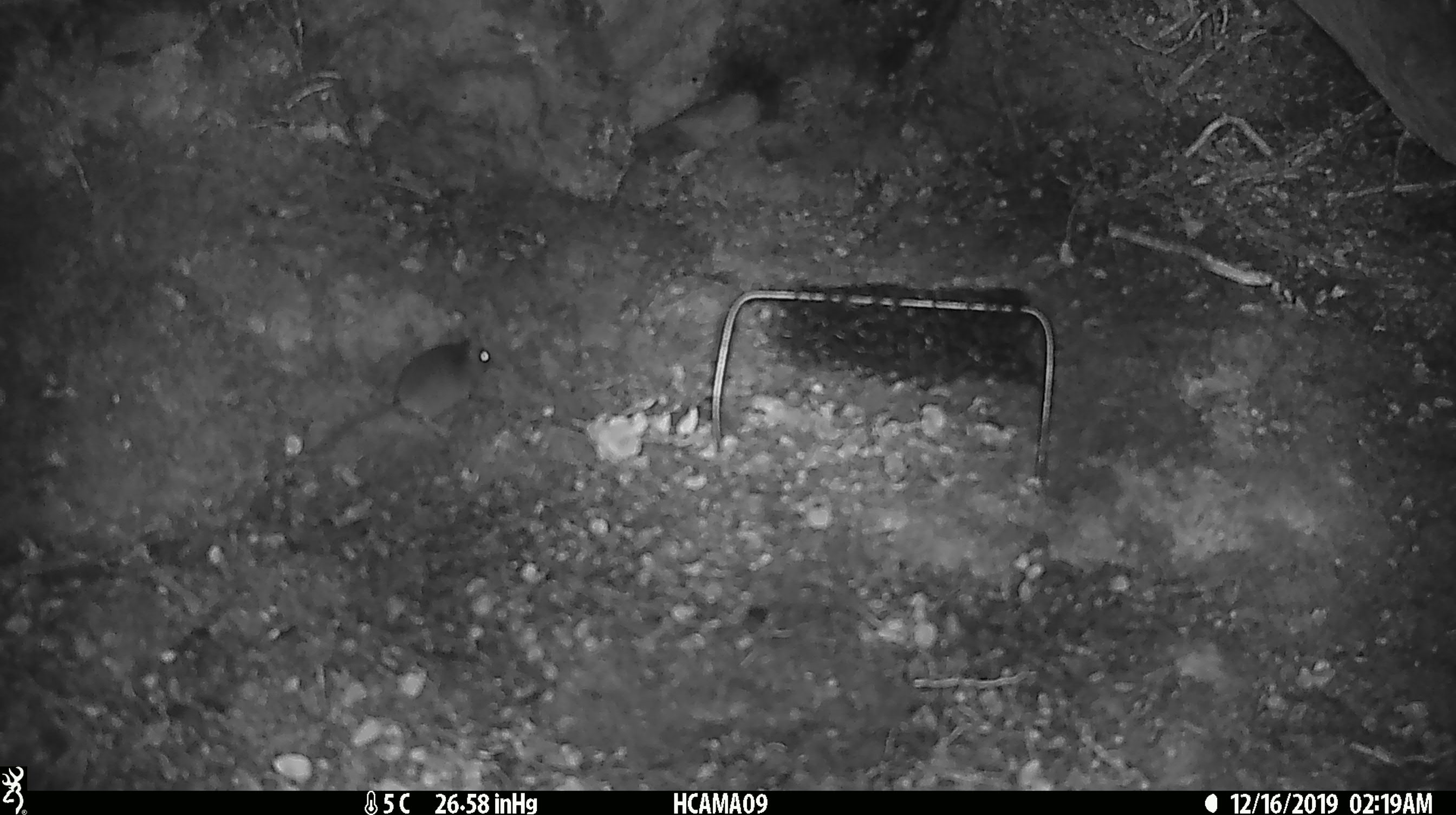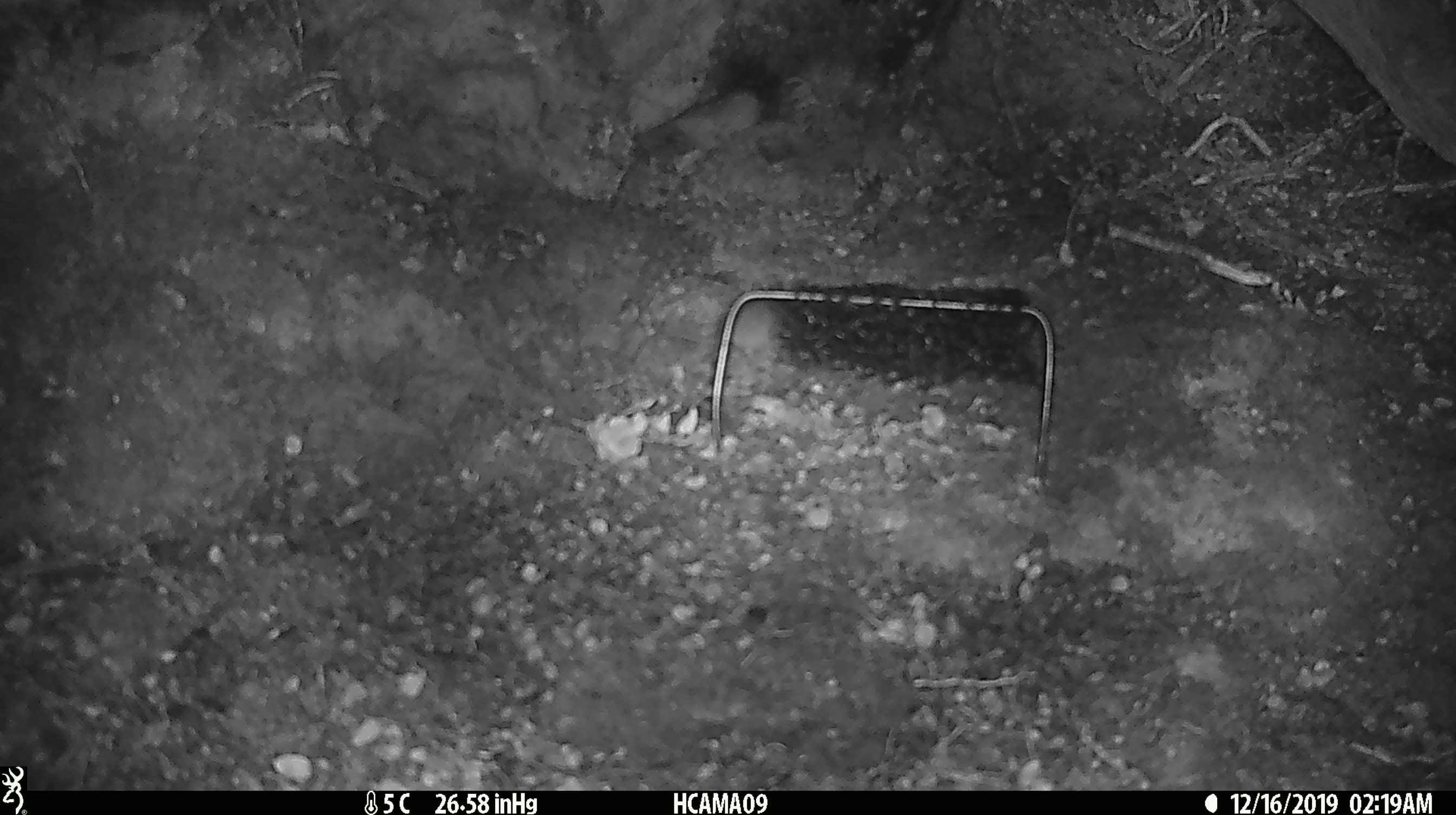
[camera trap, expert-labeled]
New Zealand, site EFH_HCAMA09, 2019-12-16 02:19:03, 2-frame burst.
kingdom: Animalia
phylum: Chordata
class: Mammalia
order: Rodentia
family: Muridae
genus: Mus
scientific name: Mus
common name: mouse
Mouse (Mus).